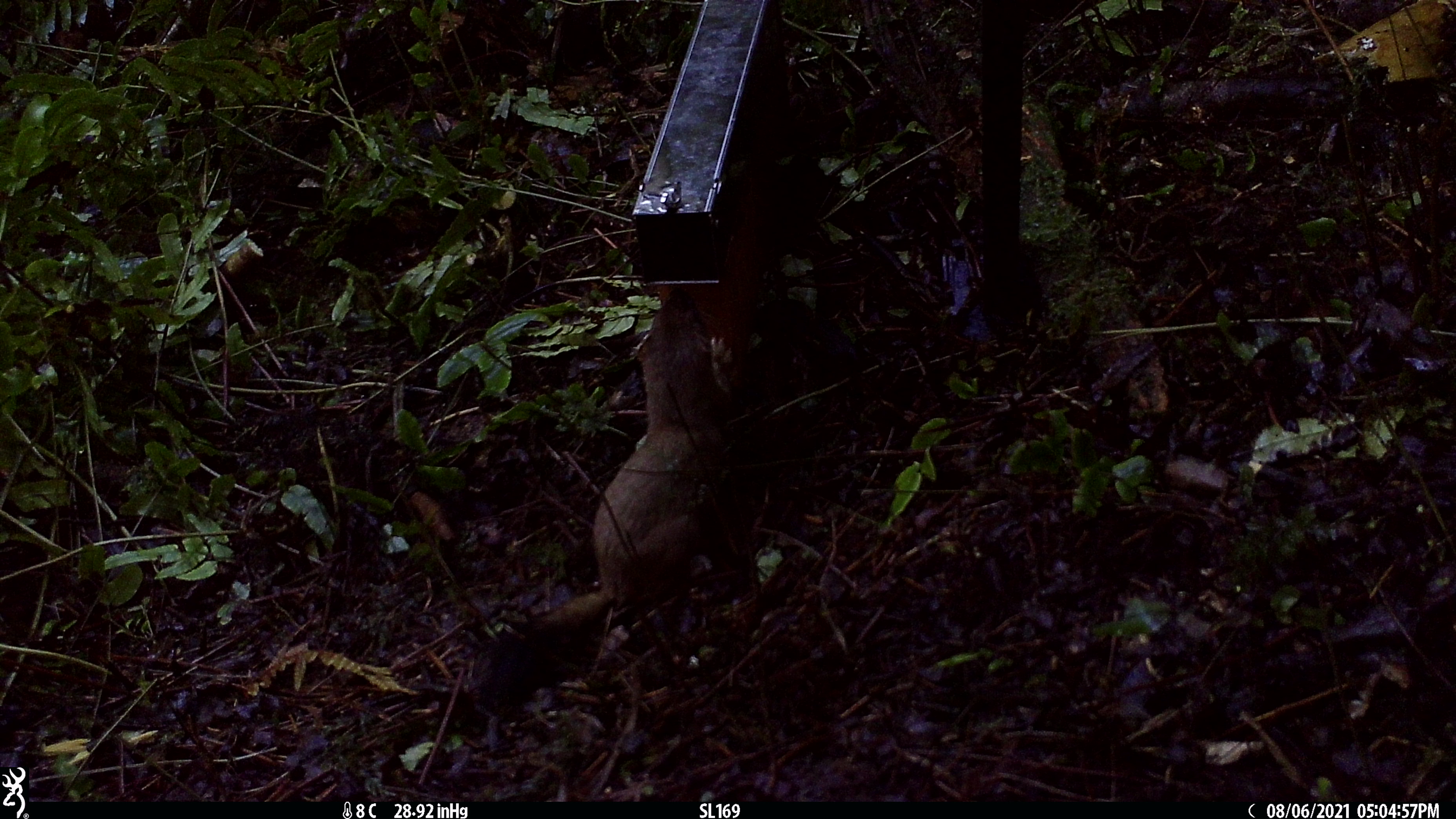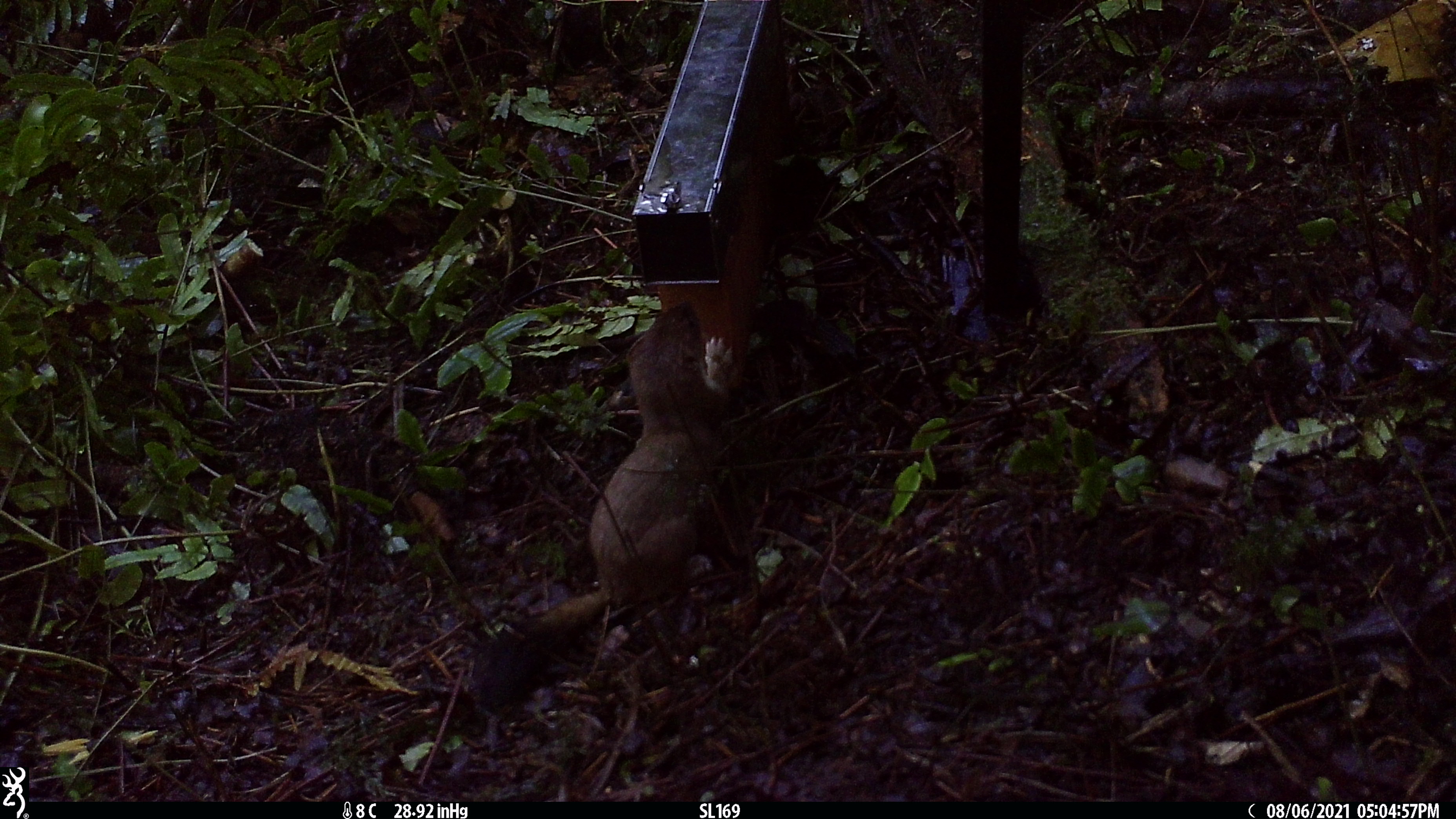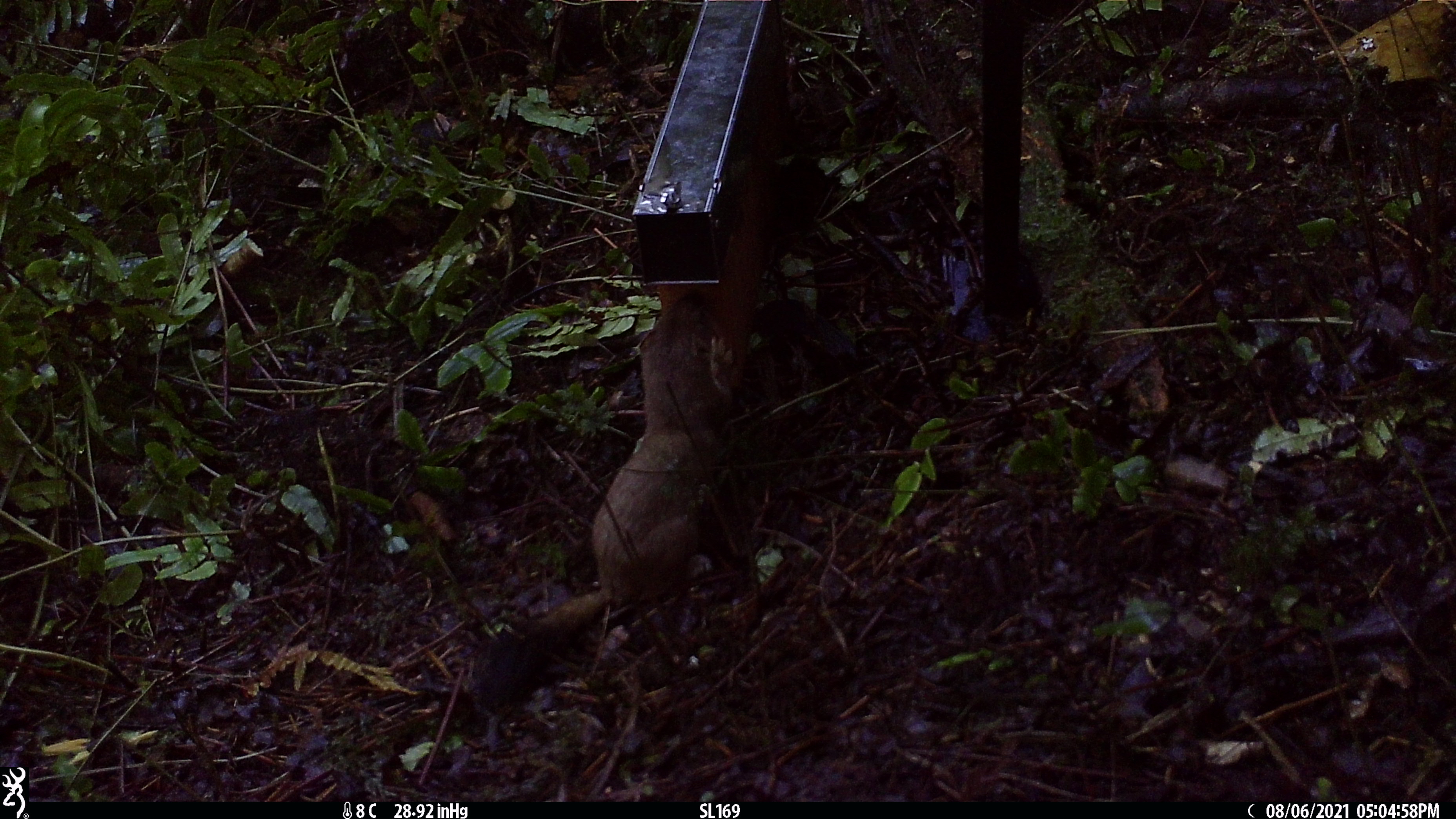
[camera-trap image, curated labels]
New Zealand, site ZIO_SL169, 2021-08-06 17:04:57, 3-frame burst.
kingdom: Animalia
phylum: Chordata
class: Mammalia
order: Carnivora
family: Mustelidae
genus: Mustela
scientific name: Mustela erminea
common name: stoat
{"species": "stoat (Mustela erminea)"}